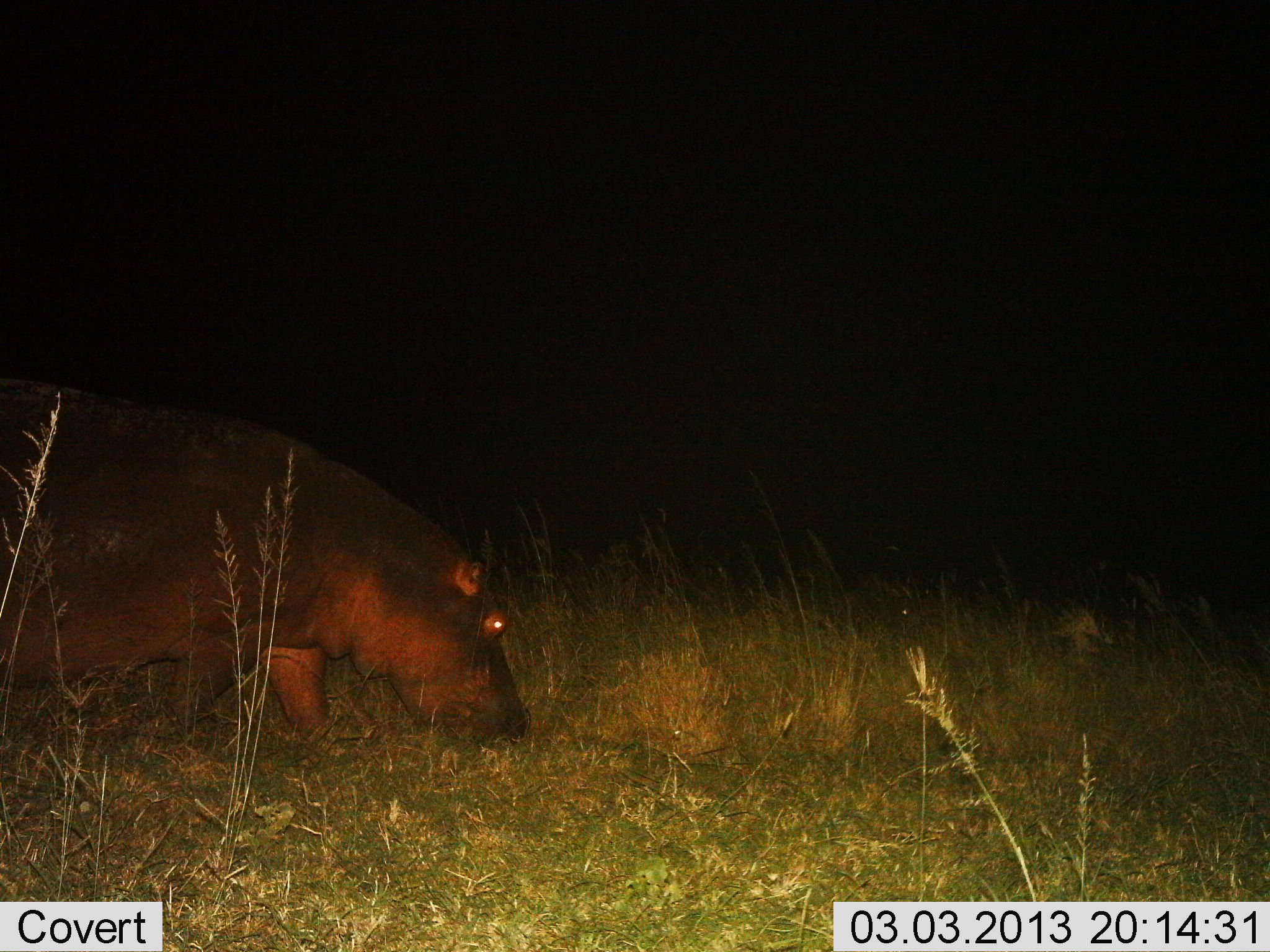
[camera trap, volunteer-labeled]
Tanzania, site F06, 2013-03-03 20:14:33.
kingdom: Animalia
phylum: Chordata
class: Mammalia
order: Artiodactyla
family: Hippopotamidae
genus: Hippopotamus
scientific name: Hippopotamus amphibius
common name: hippopotamus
Hippopotamus (Hippopotamus amphibius), count 1. Behavior (volunteer vote fractions): standing 20%, resting 0%, moving 28%, interacting 0%. Young present (vote fraction): 0%. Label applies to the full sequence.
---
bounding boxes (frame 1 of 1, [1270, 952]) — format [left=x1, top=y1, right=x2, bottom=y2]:
animal: [left=0, top=377, right=528, bottom=765]